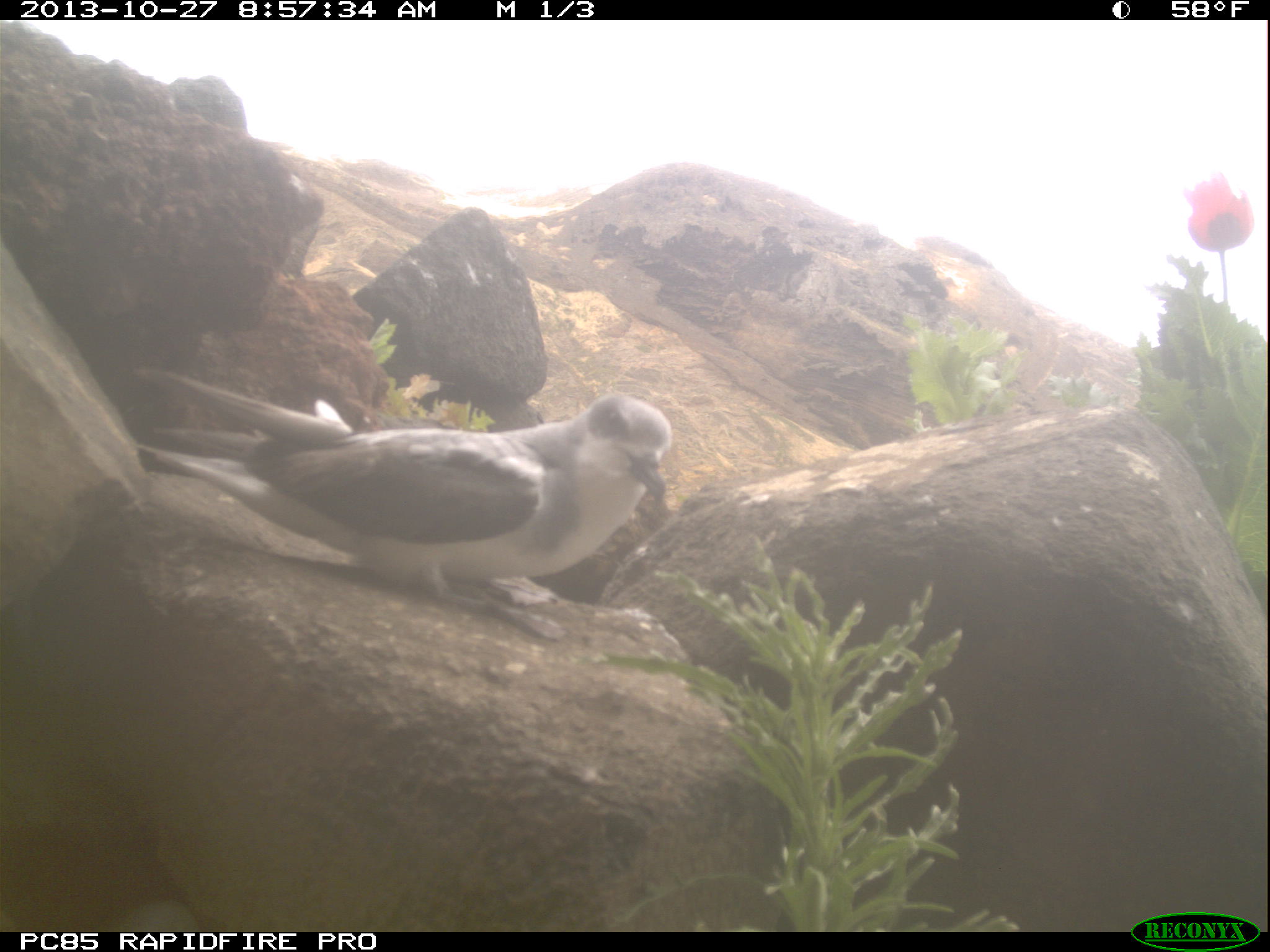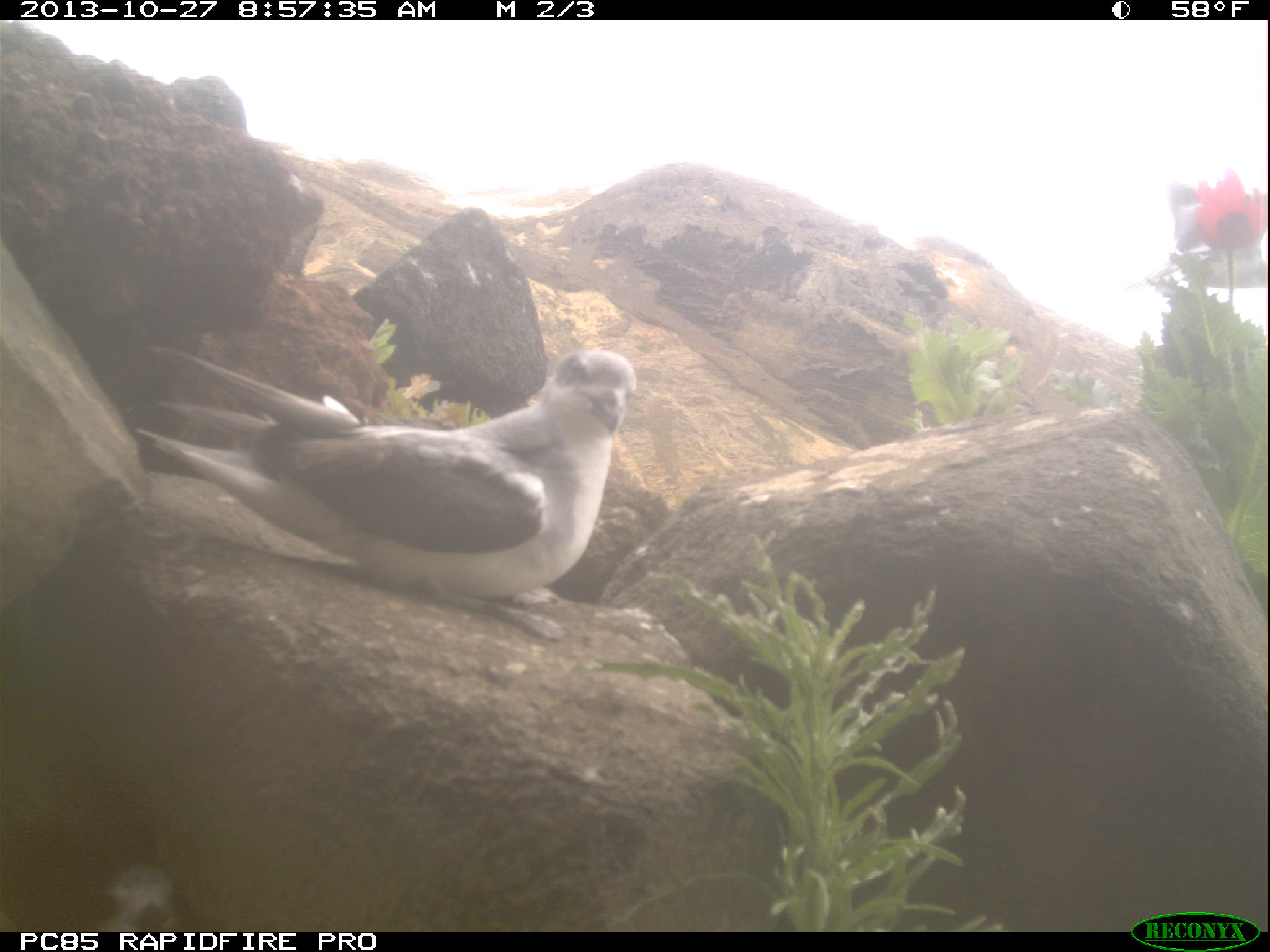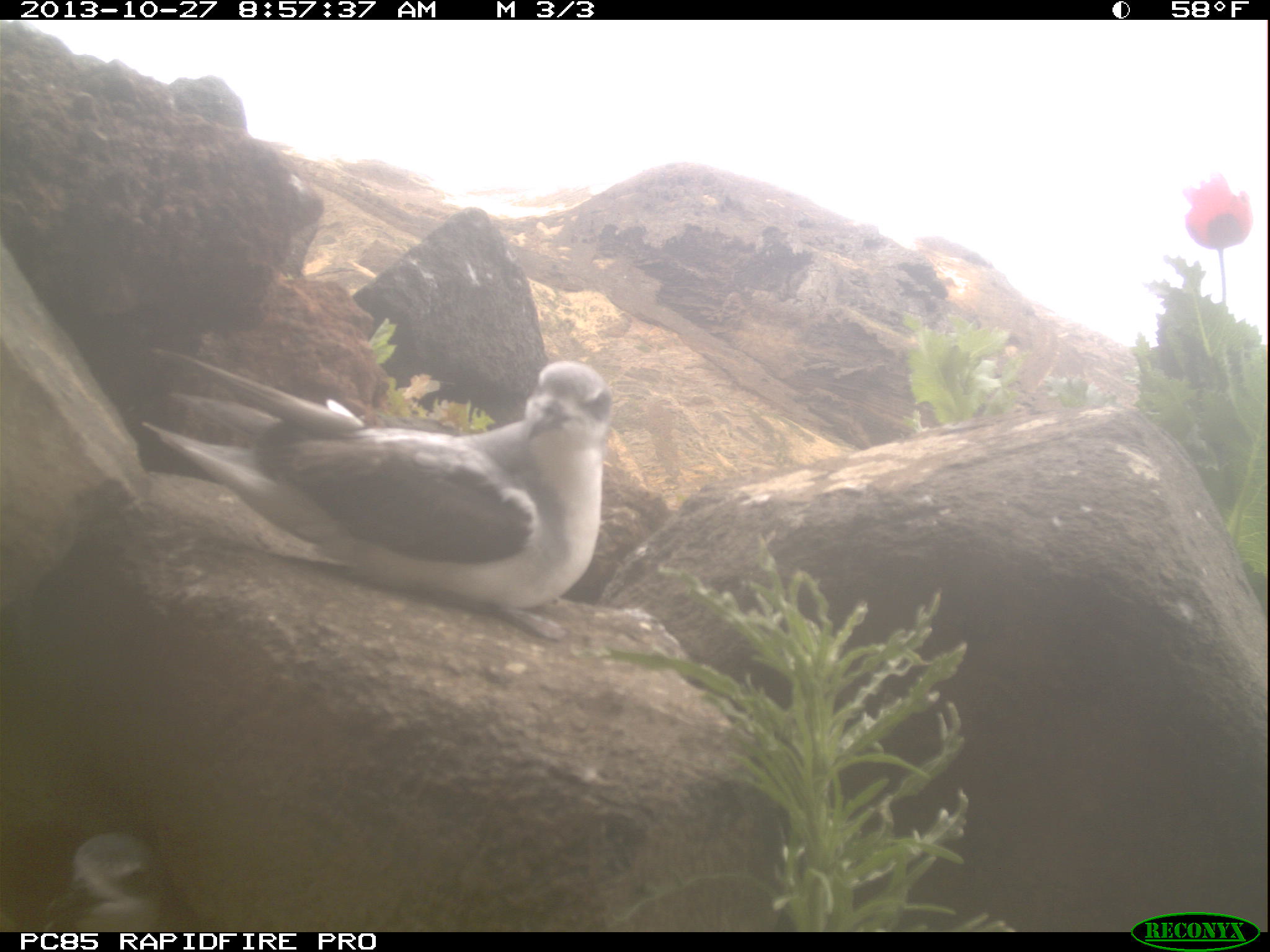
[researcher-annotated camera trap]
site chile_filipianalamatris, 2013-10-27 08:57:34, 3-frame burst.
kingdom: Animalia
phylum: Chordata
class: Aves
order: Procellariiformes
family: Procellariidae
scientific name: Procellariidae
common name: petrel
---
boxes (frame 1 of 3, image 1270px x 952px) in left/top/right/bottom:
petrel: 166/389/681/614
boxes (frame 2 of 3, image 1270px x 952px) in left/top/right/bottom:
petrel: 143/341/647/618; 90/850/180/931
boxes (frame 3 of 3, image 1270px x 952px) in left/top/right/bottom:
petrel: 162/351/625/634; 43/820/171/930